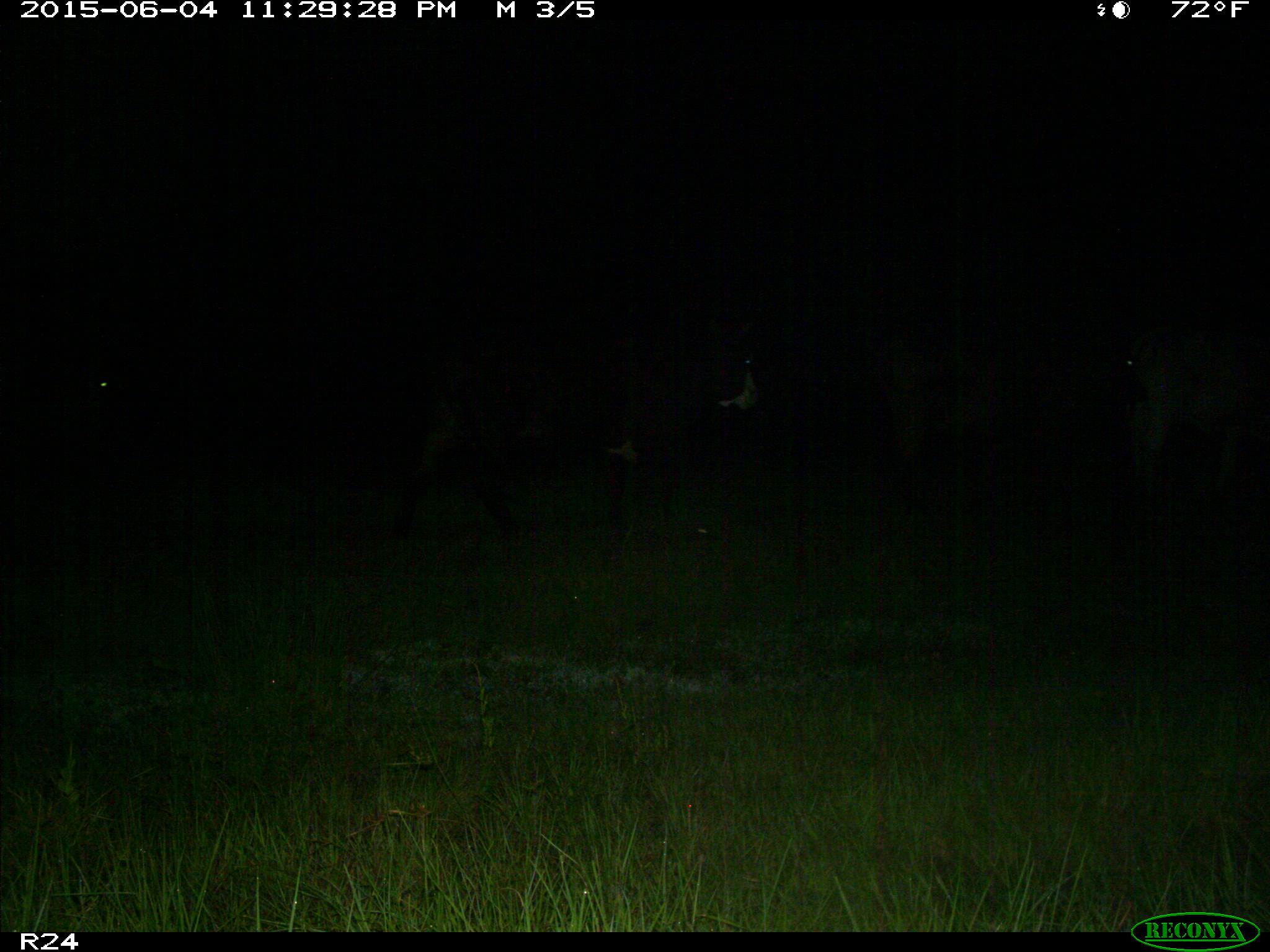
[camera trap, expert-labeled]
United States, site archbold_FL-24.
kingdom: Animalia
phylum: Chordata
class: Mammalia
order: Artiodactyla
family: Bovidae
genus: Bos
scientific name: Bos taurus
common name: domestic cow